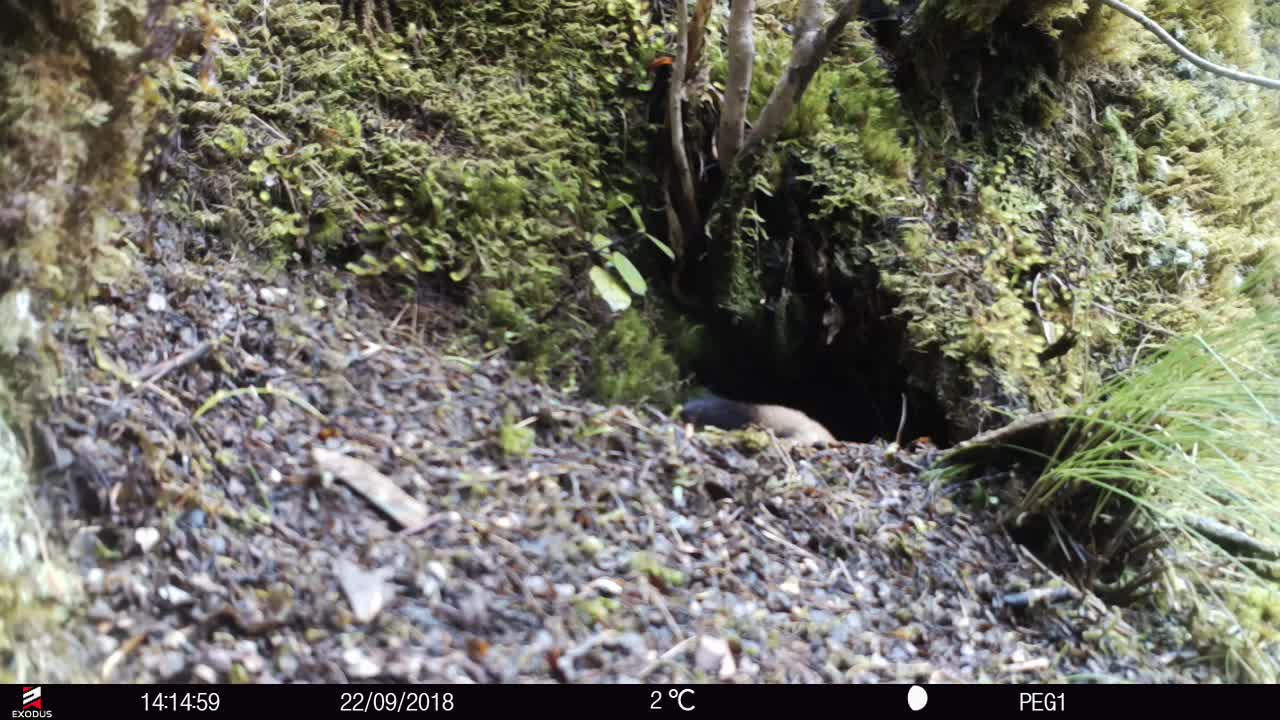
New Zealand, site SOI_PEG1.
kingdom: Animalia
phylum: Chordata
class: Mammalia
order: Carnivora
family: Mustelidae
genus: Mustela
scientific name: Mustela erminea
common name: stoat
Stoat (Mustela erminea).